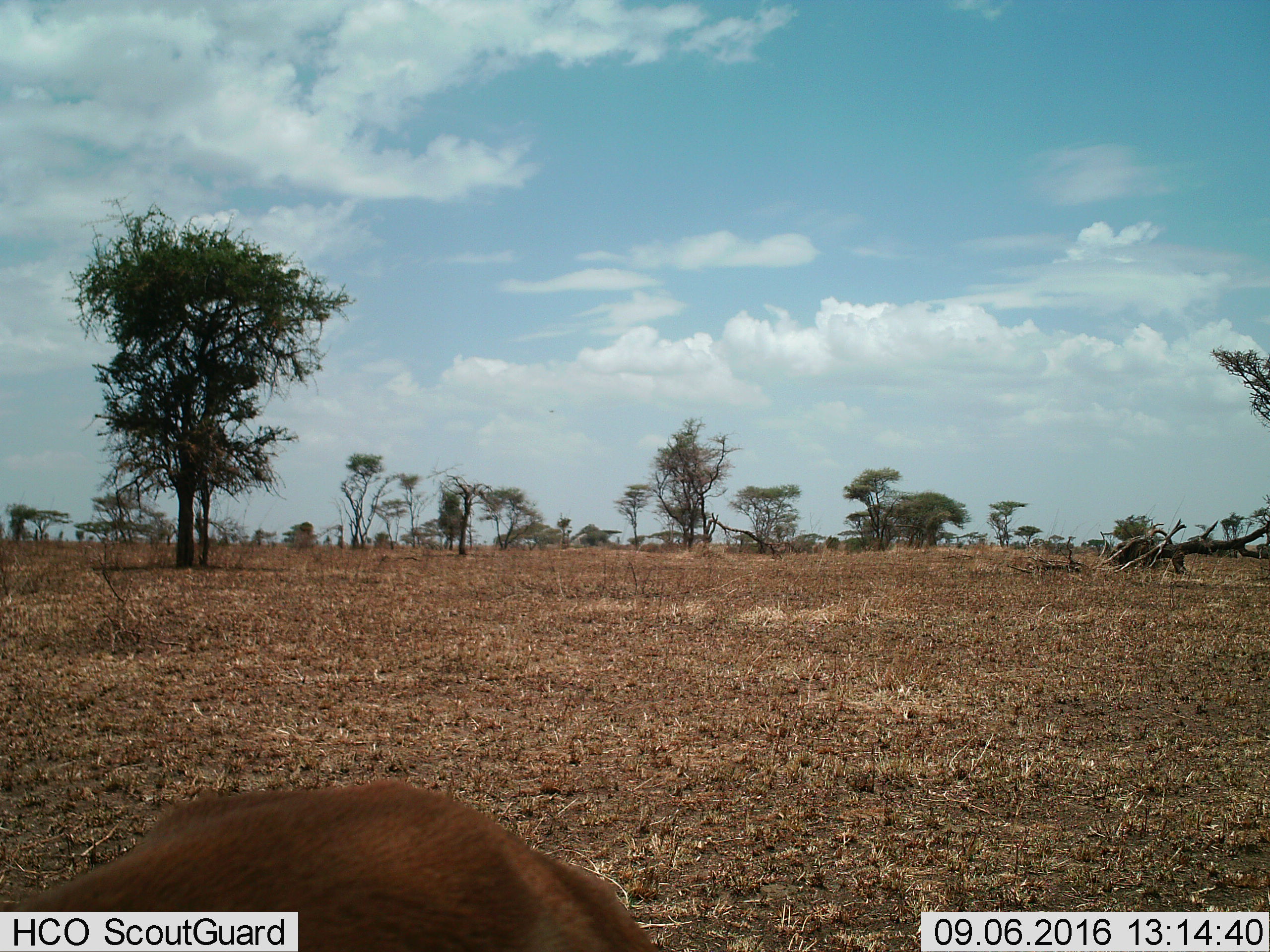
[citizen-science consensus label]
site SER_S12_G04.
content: unidentified animal